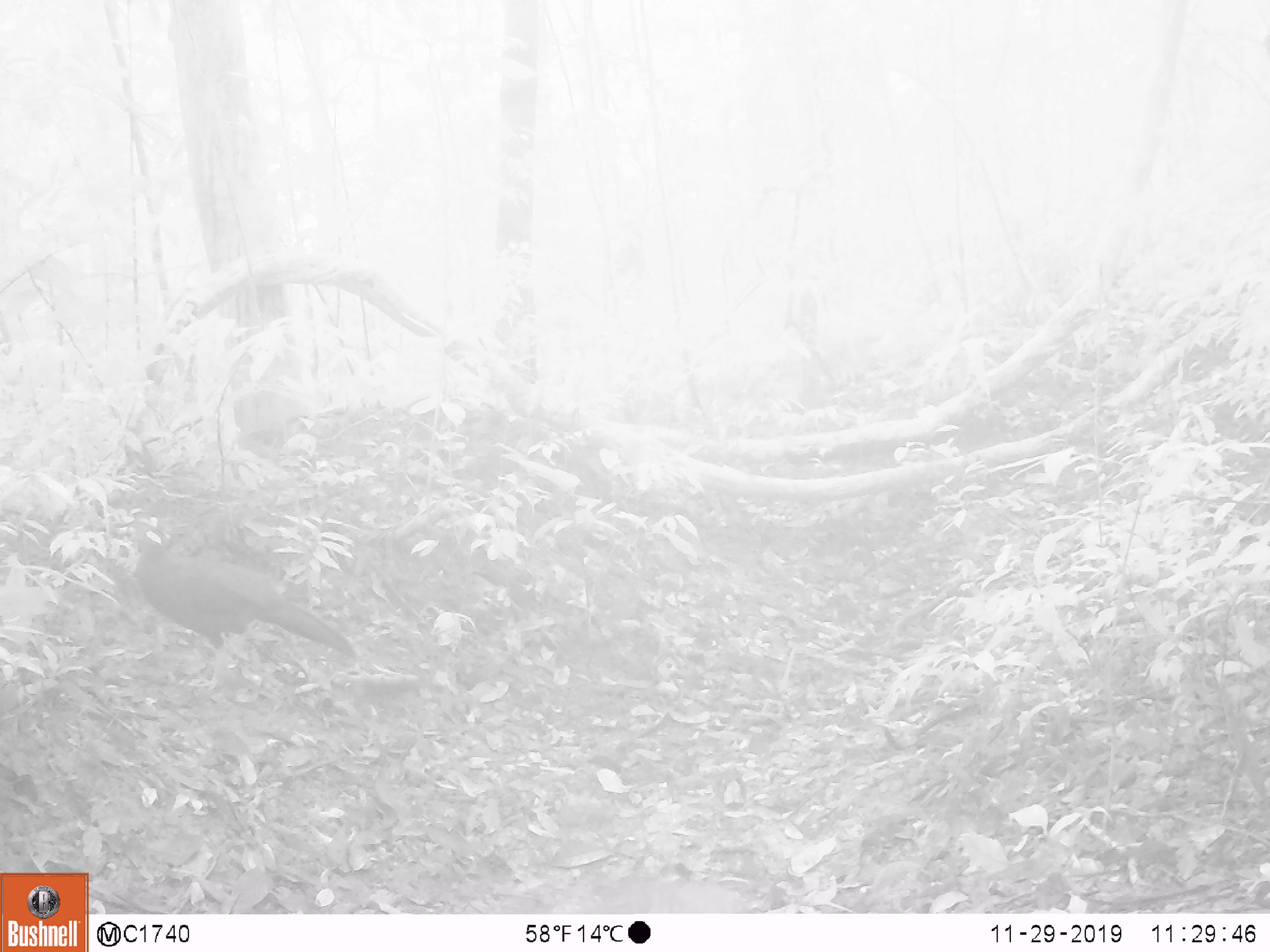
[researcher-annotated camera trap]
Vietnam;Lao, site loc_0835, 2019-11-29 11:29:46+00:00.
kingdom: Animalia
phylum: Chordata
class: Aves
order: Galliformes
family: Phasianidae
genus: Lophura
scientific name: Lophura nycthemera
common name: silver pheasant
Silver pheasant (Lophura nycthemera). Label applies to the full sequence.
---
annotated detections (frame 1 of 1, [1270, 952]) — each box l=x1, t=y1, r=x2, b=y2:
silver pheasant: l=129, t=520, r=356, b=683